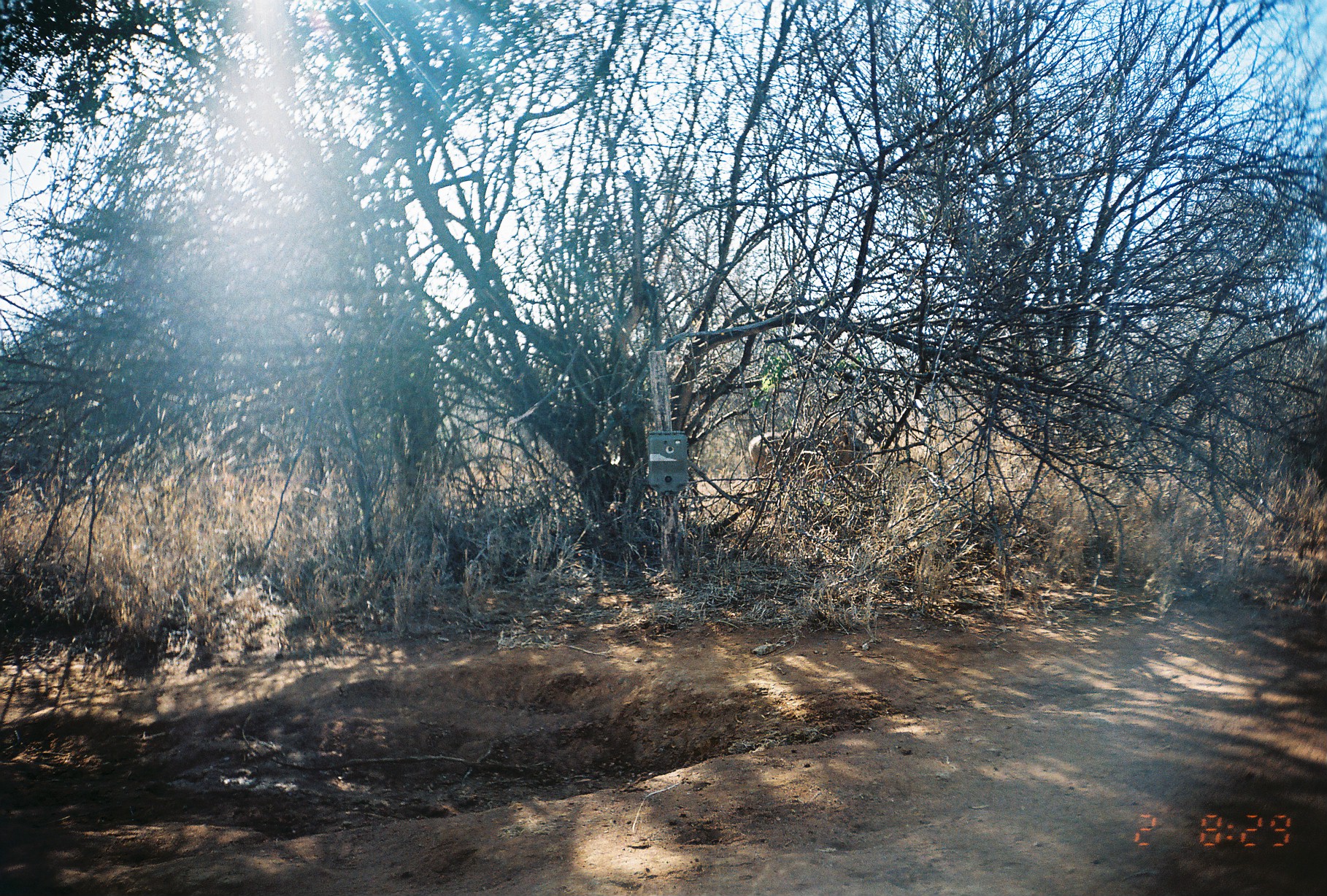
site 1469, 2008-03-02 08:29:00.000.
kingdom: Animalia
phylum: Chordata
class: Mammalia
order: Artiodactyla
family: Suidae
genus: Phacochoerus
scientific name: Phacochoerus africanus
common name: common warthog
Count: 1.